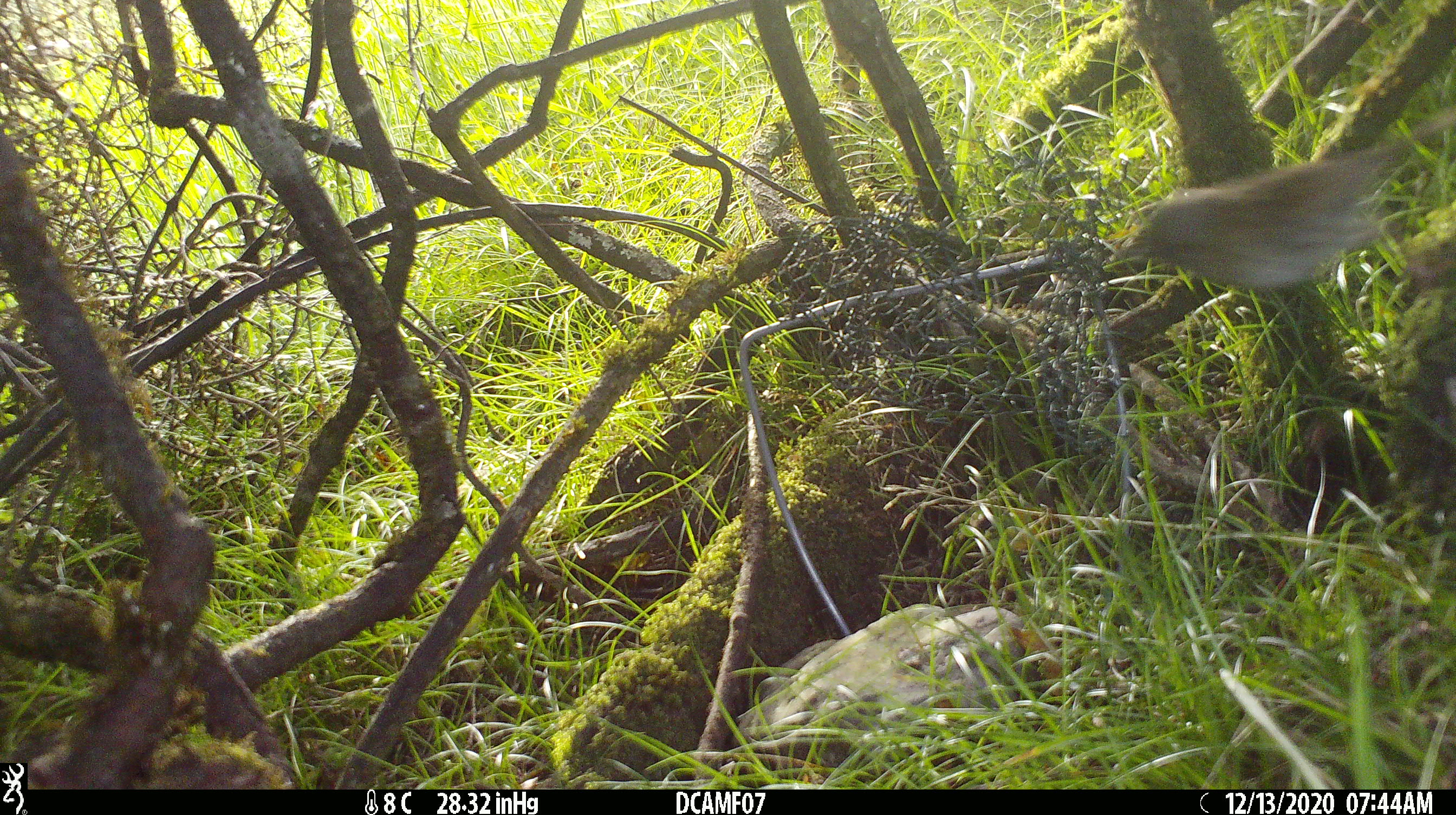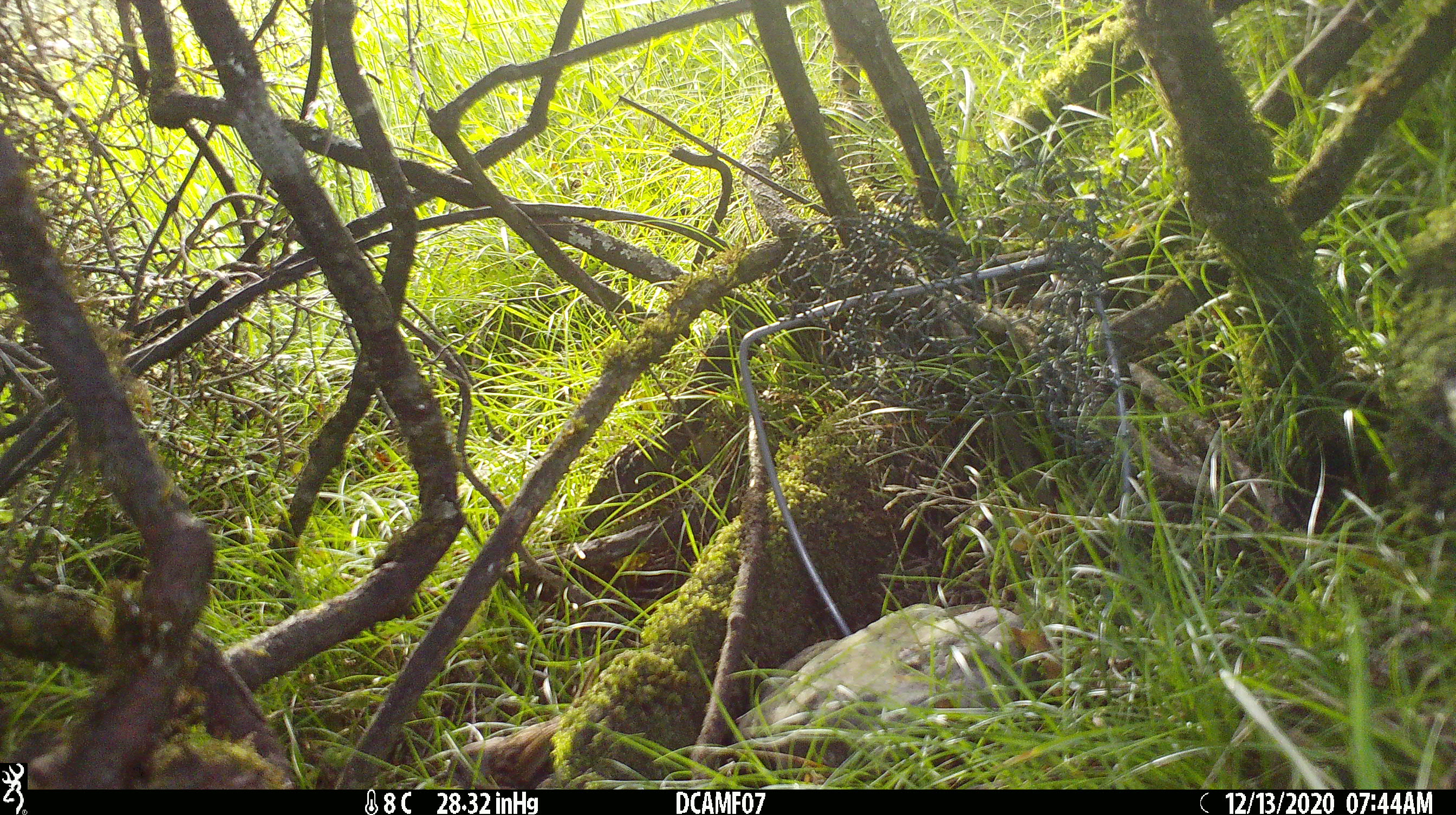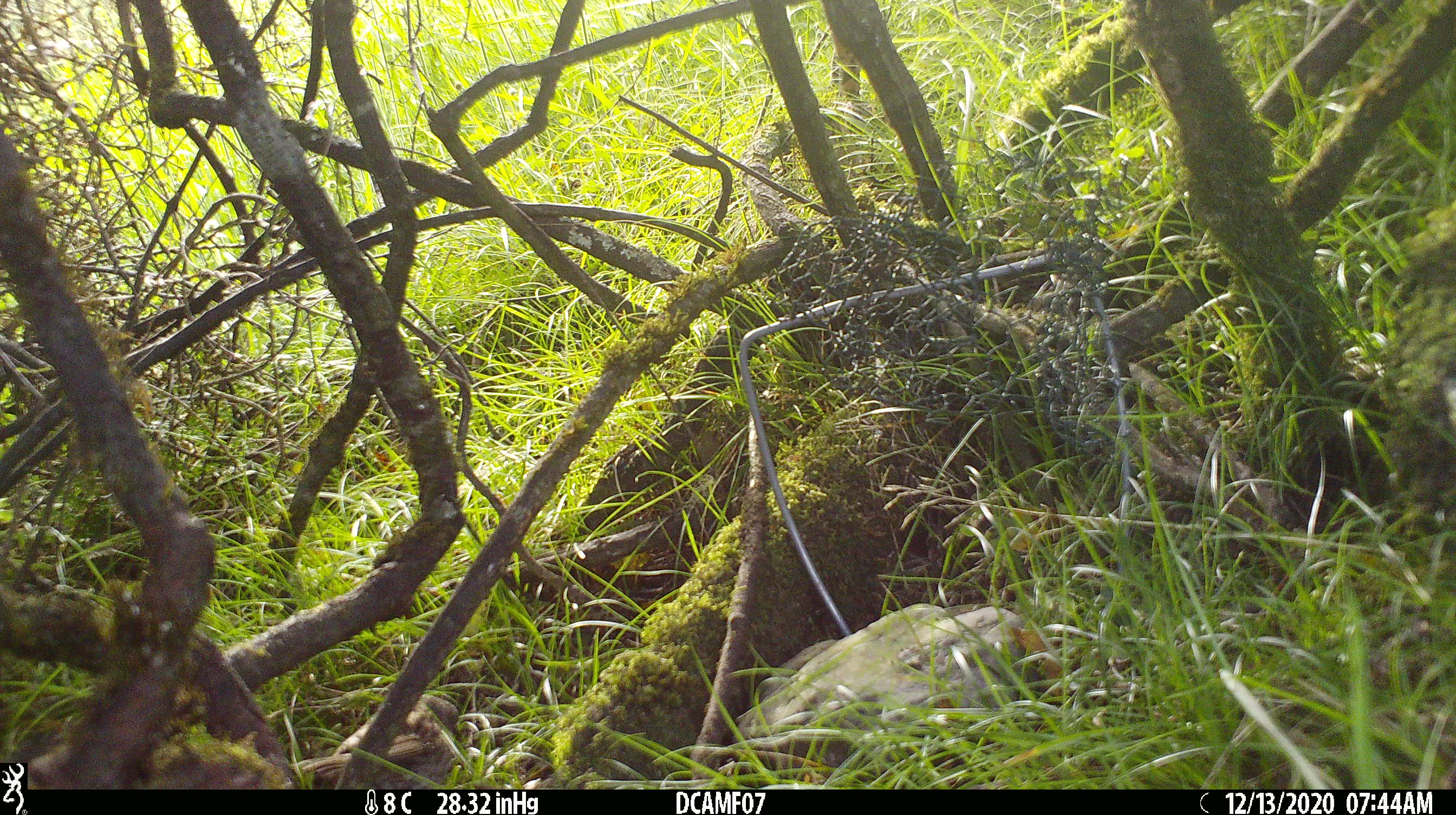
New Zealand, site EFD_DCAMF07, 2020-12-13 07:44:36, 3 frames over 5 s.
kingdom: Animalia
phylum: Chordata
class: Aves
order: Passeriformes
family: Prunellidae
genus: Prunella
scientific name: Prunella modularis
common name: dunnock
Dunnock (Prunella modularis).